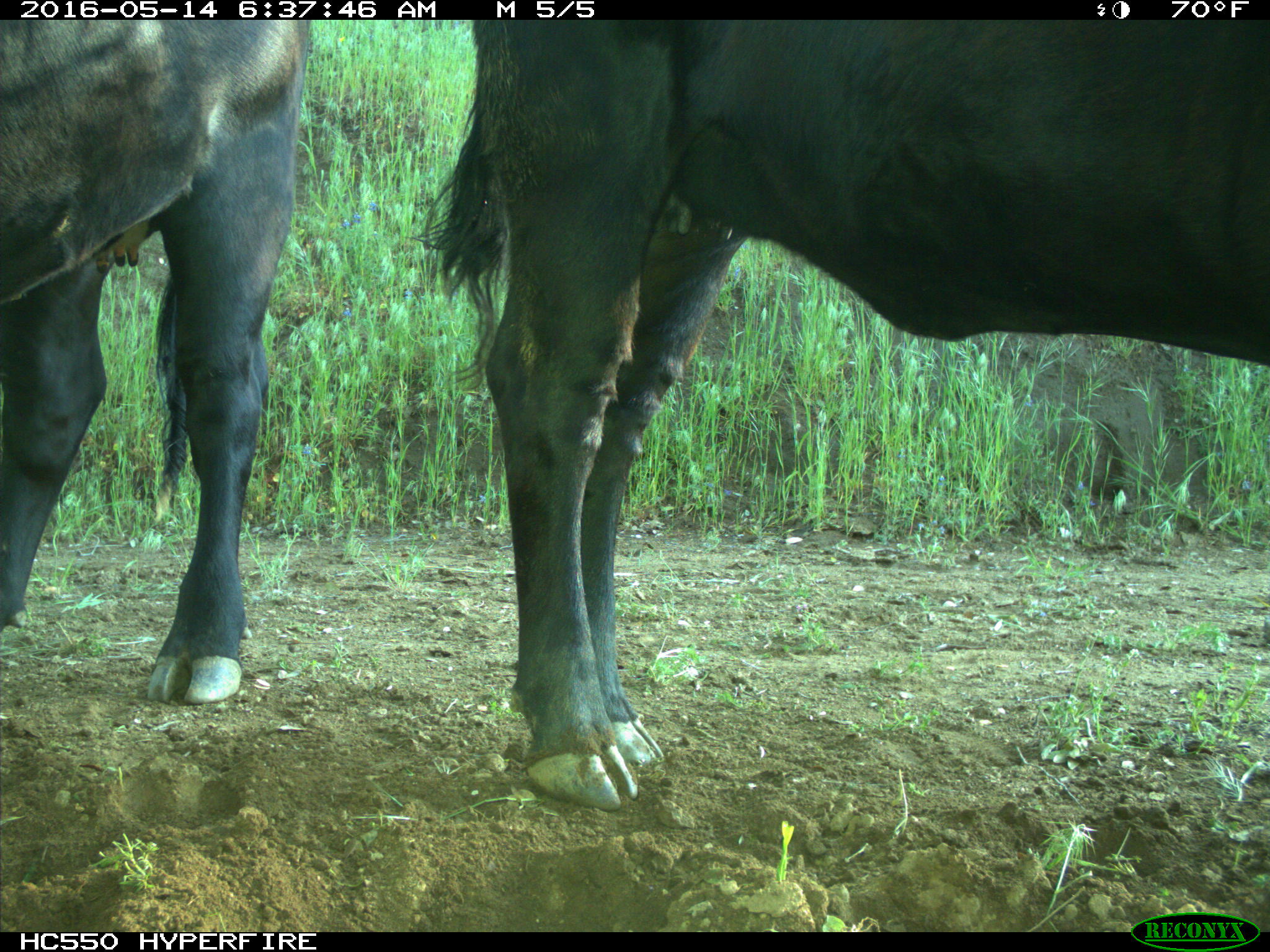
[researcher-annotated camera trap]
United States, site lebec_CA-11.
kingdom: Animalia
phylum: Chordata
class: Mammalia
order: Artiodactyla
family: Bovidae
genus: Bos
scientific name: Bos taurus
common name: domestic cow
Bos taurus (domestic cow).